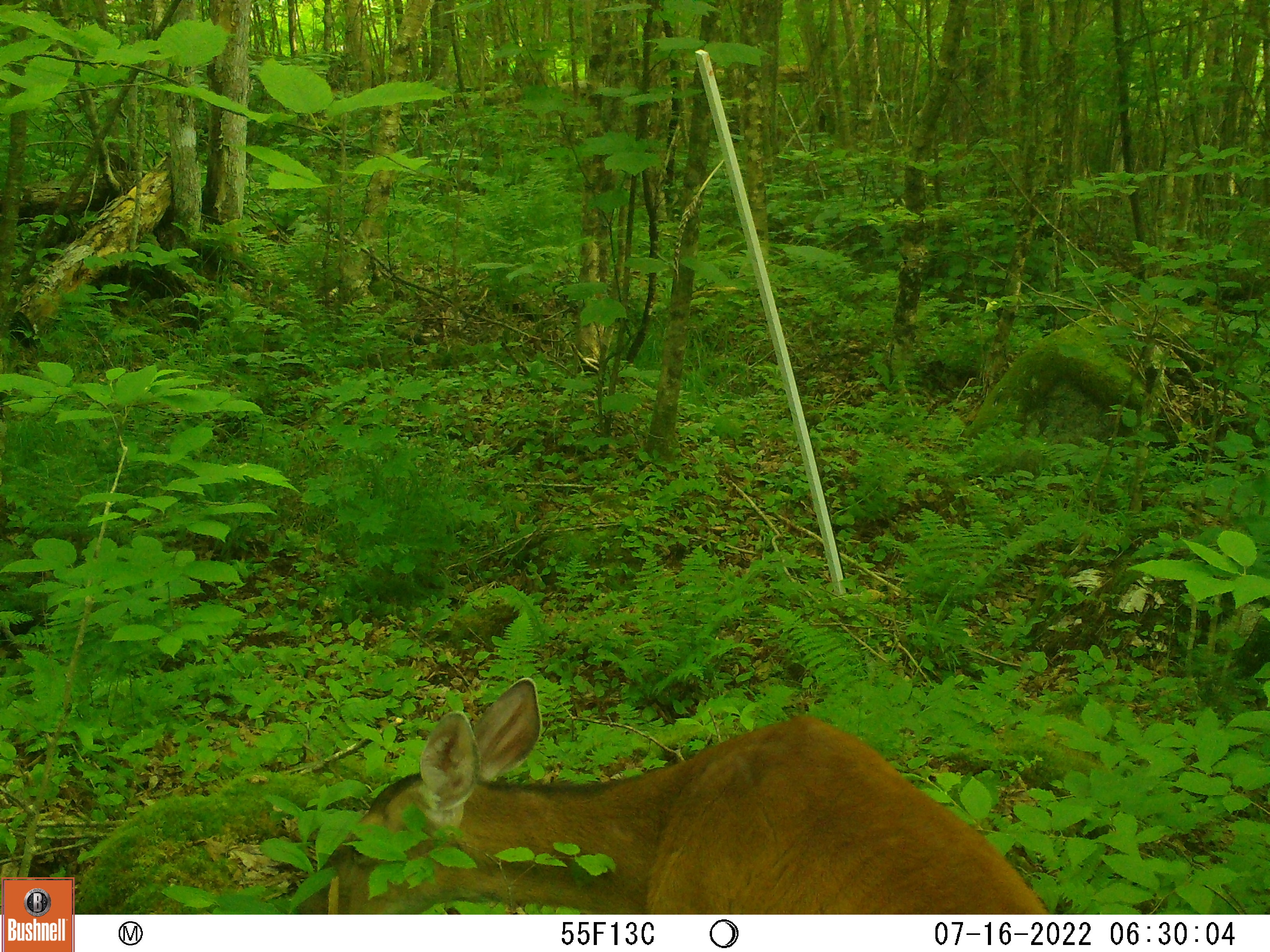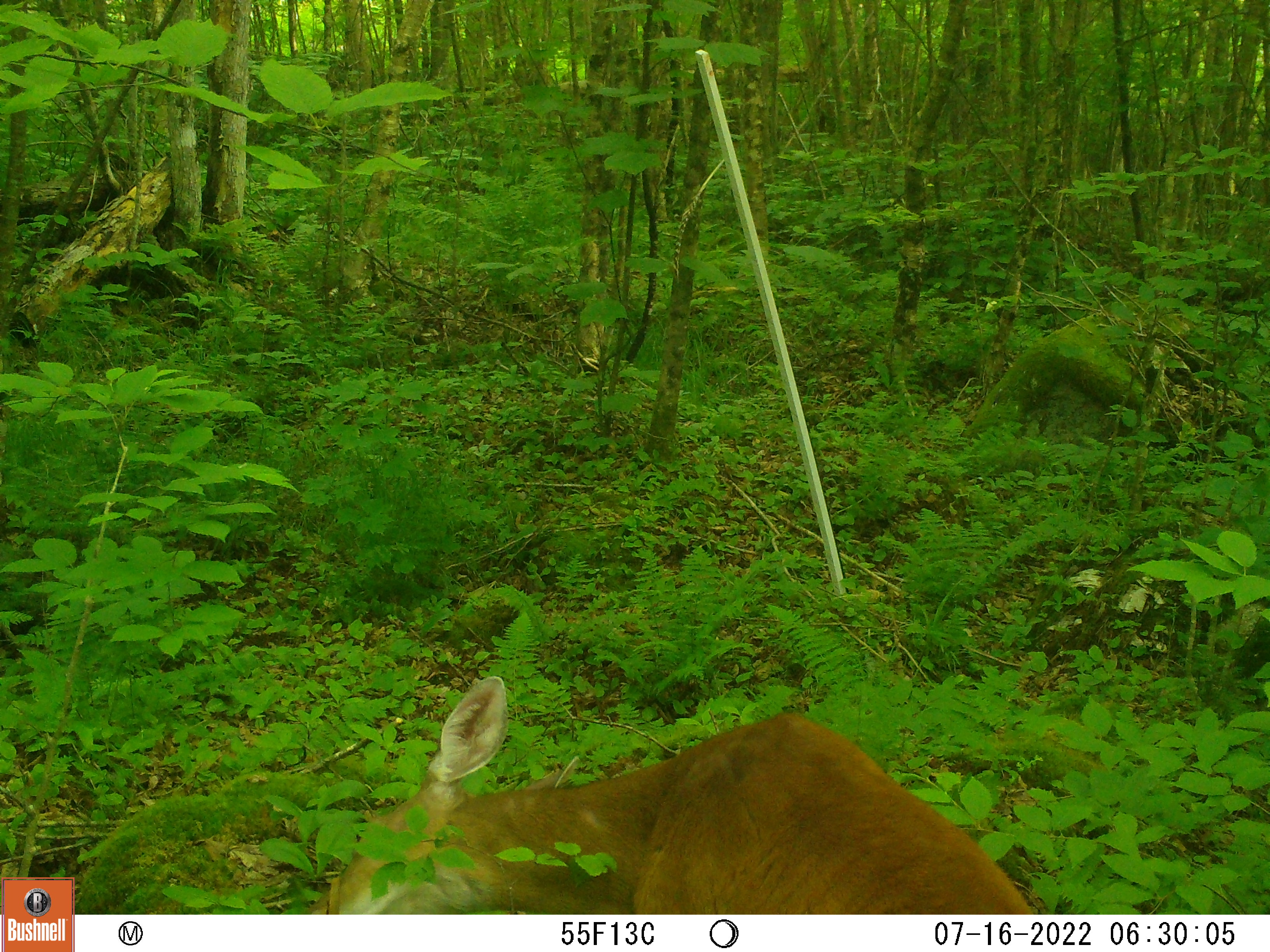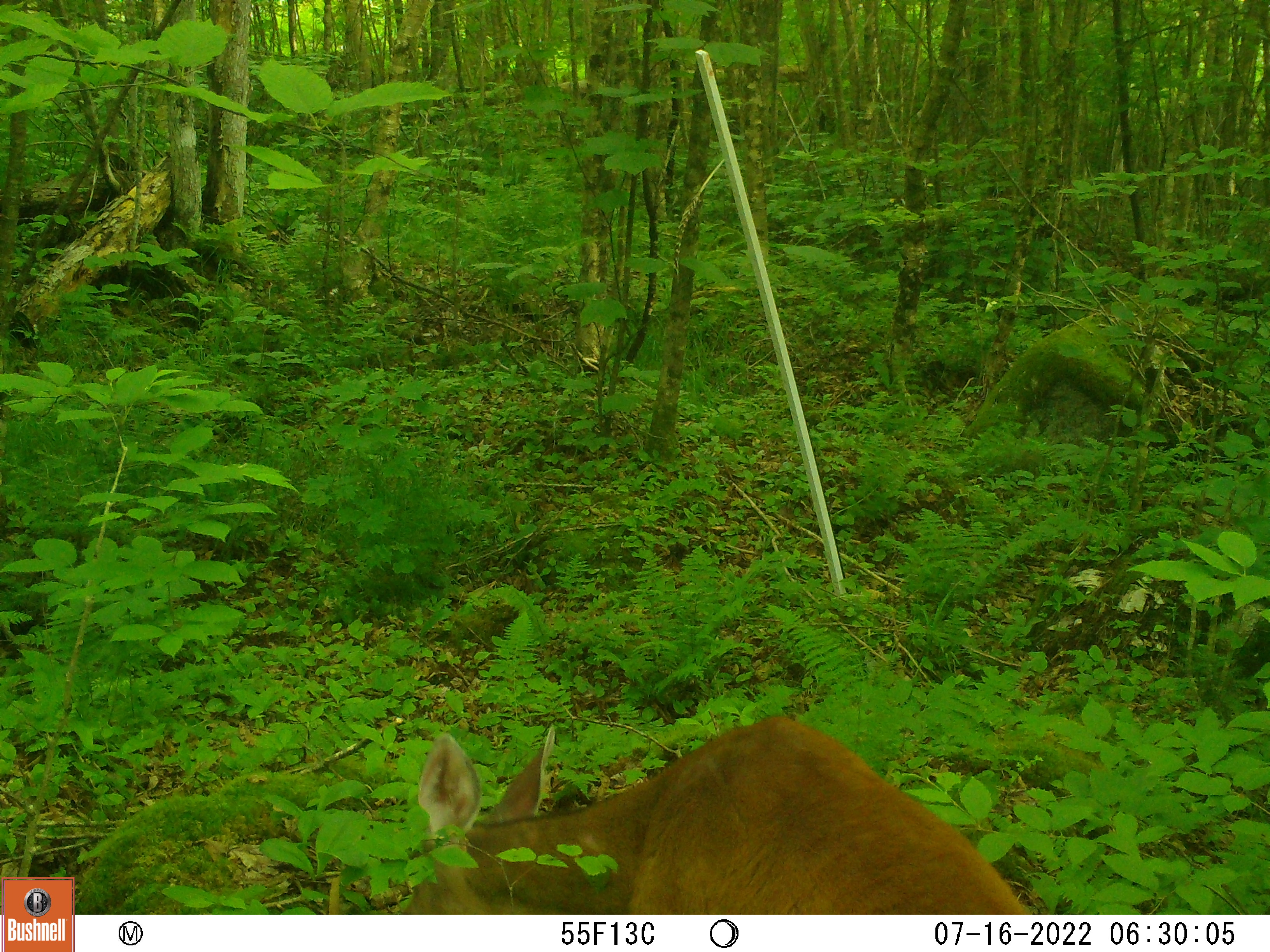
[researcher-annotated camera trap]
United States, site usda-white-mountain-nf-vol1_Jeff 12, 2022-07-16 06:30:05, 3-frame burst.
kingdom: Animalia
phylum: Chordata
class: Mammalia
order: Artiodactyla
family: Cervidae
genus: Odocoileus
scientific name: Odocoileus virginianus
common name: white-tailed deer